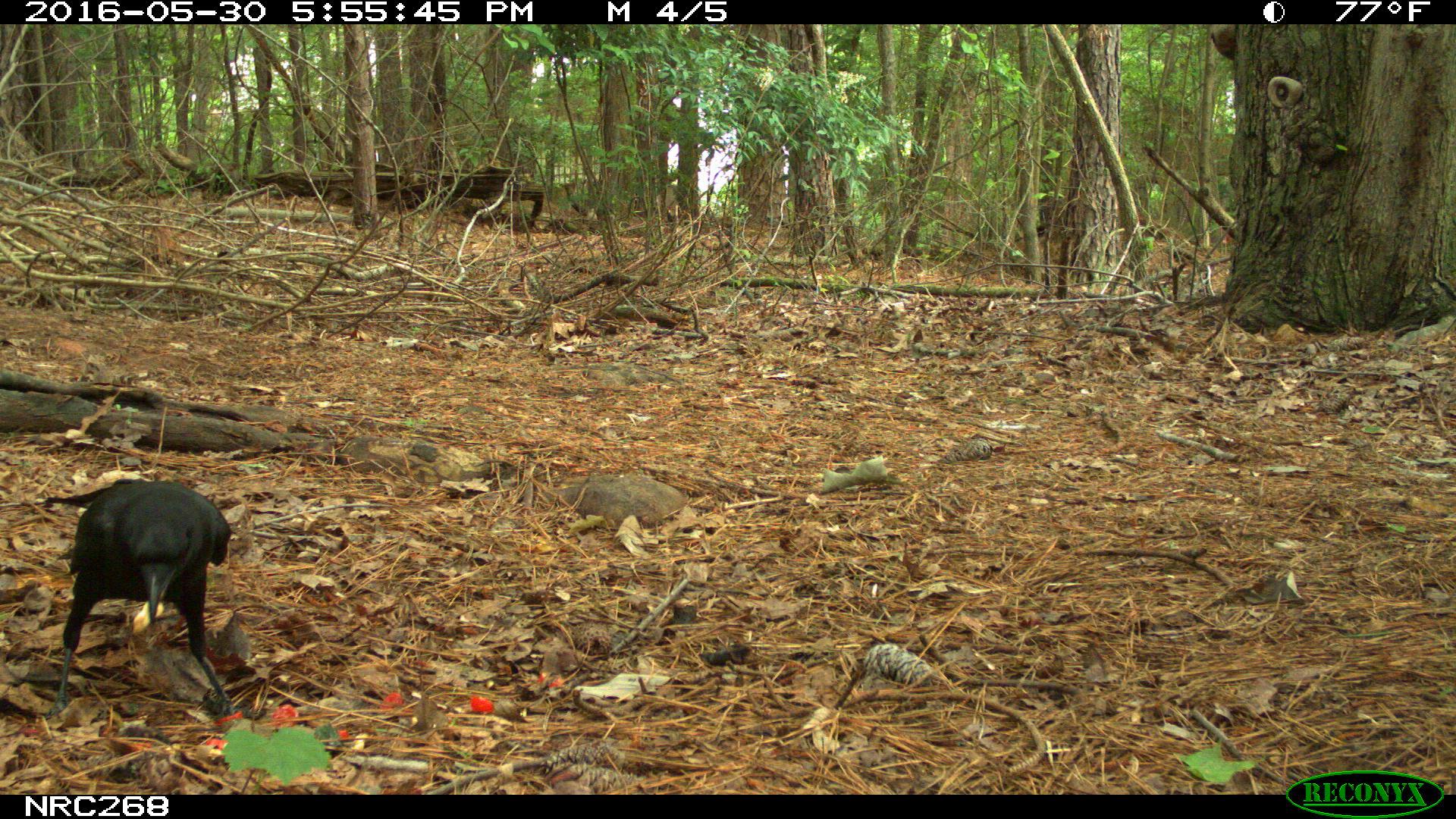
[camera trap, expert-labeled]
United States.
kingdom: Animalia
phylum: Chordata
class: Aves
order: Passeriformes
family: Corvidae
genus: Corvus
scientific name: Corvus brachyrhynchos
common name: american crow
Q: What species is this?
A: American Crow (Corvus brachyrhynchos).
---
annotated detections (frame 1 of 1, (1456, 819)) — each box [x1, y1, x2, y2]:
American Crow: [60, 483, 241, 691]